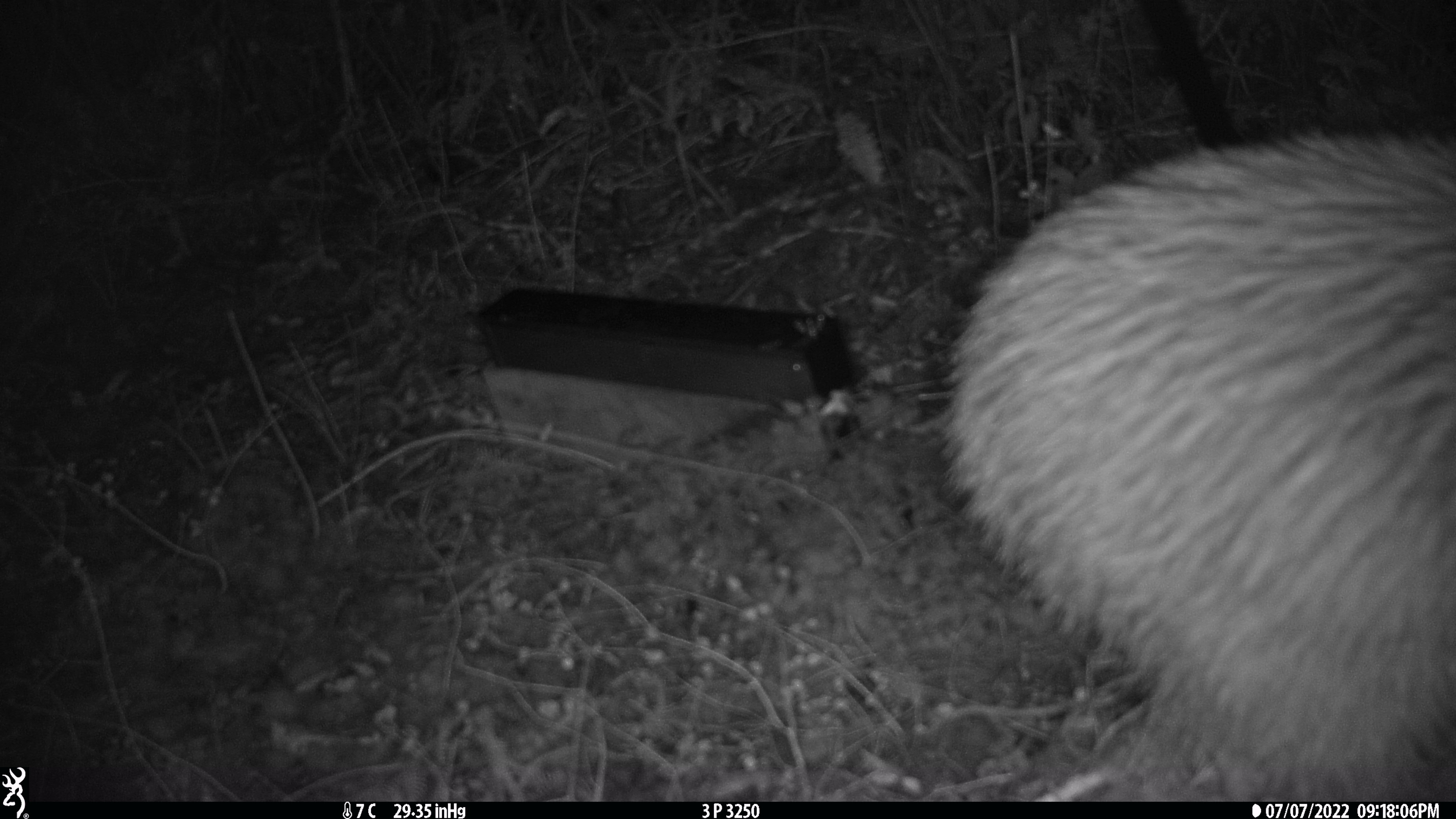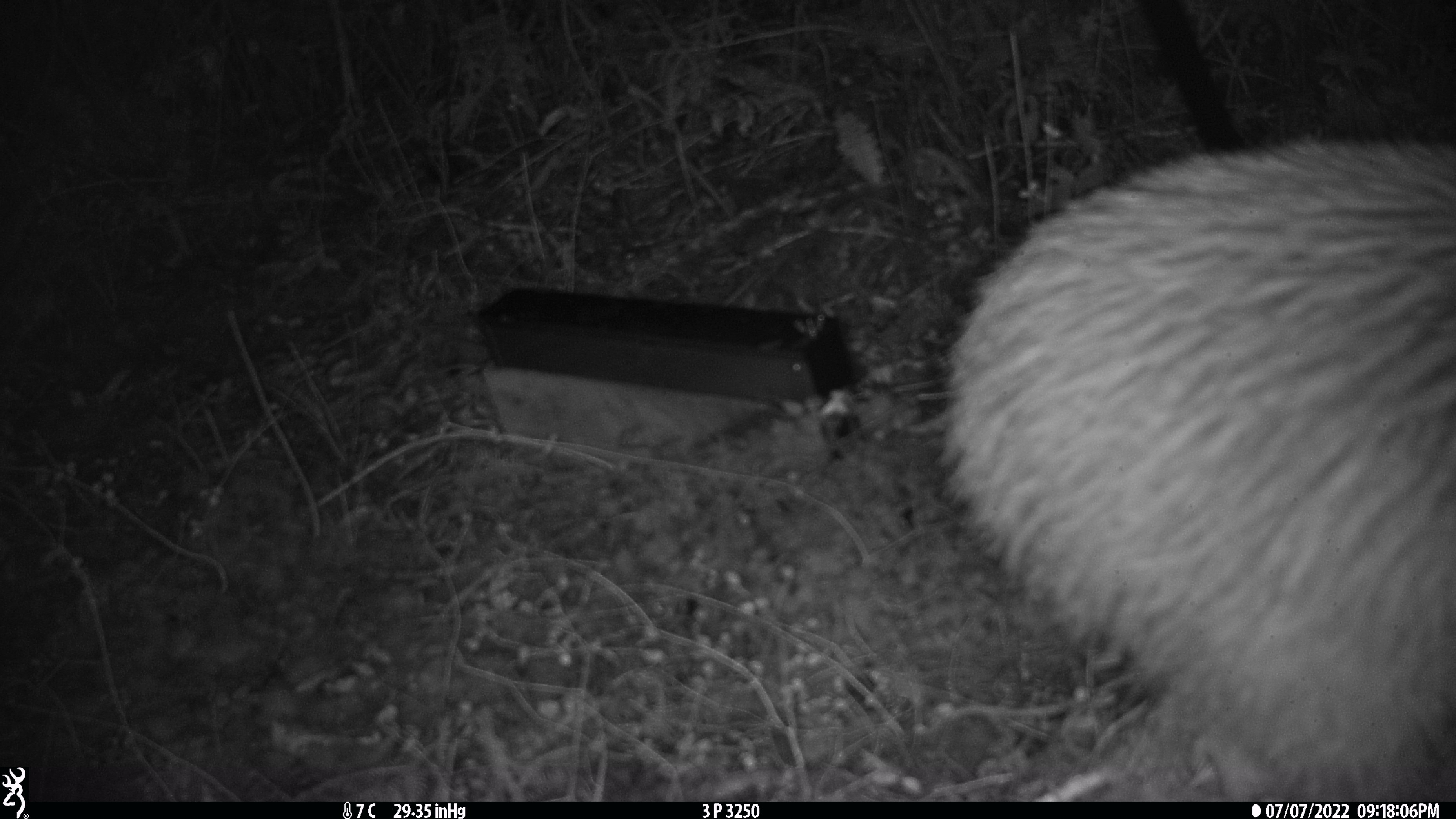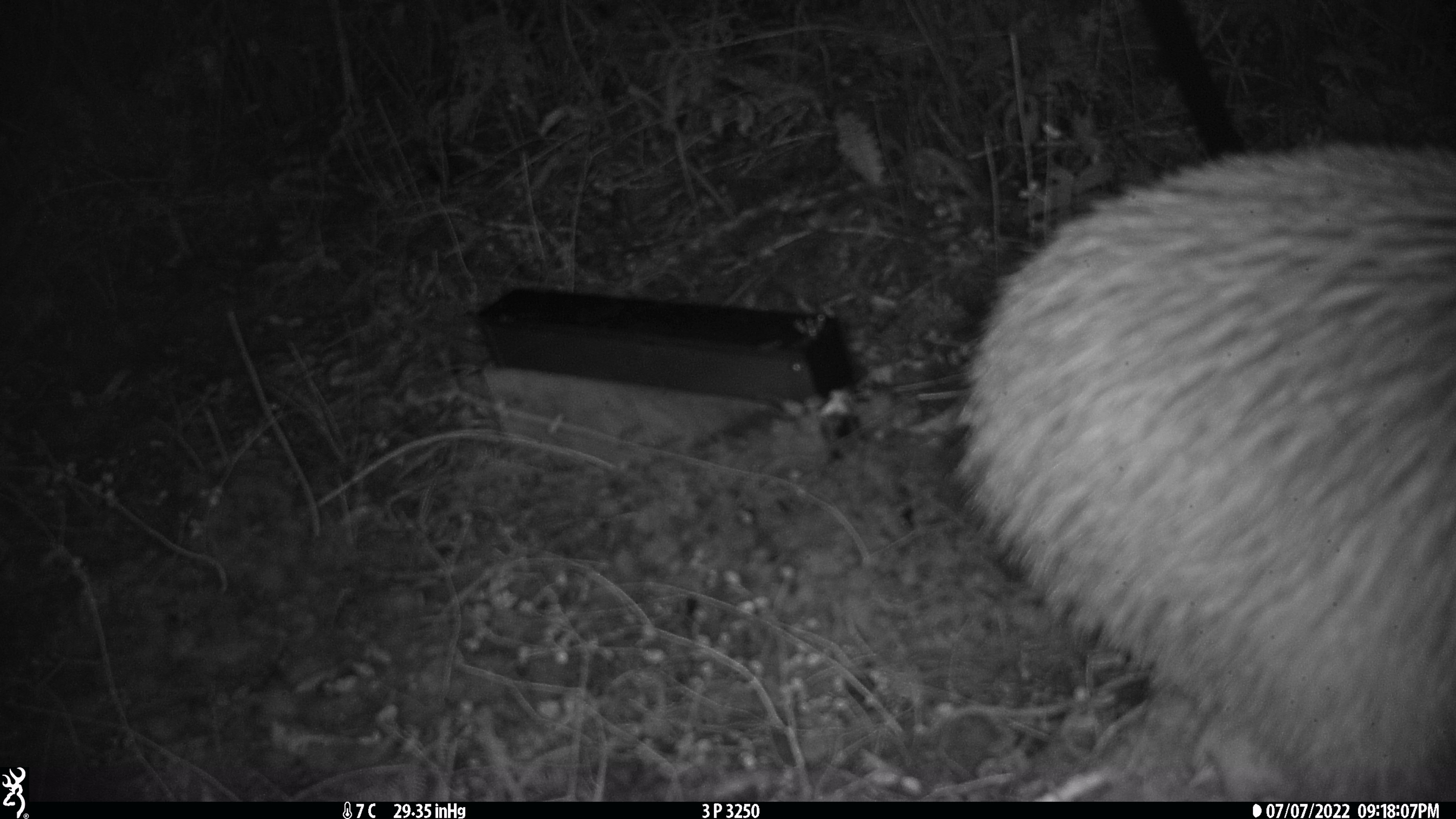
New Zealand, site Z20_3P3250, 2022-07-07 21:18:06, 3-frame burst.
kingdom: Animalia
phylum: Chordata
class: Aves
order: Apterygiformes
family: Apterygidae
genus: Apteryx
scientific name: Apteryx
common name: kiwi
Kiwi (Apteryx).